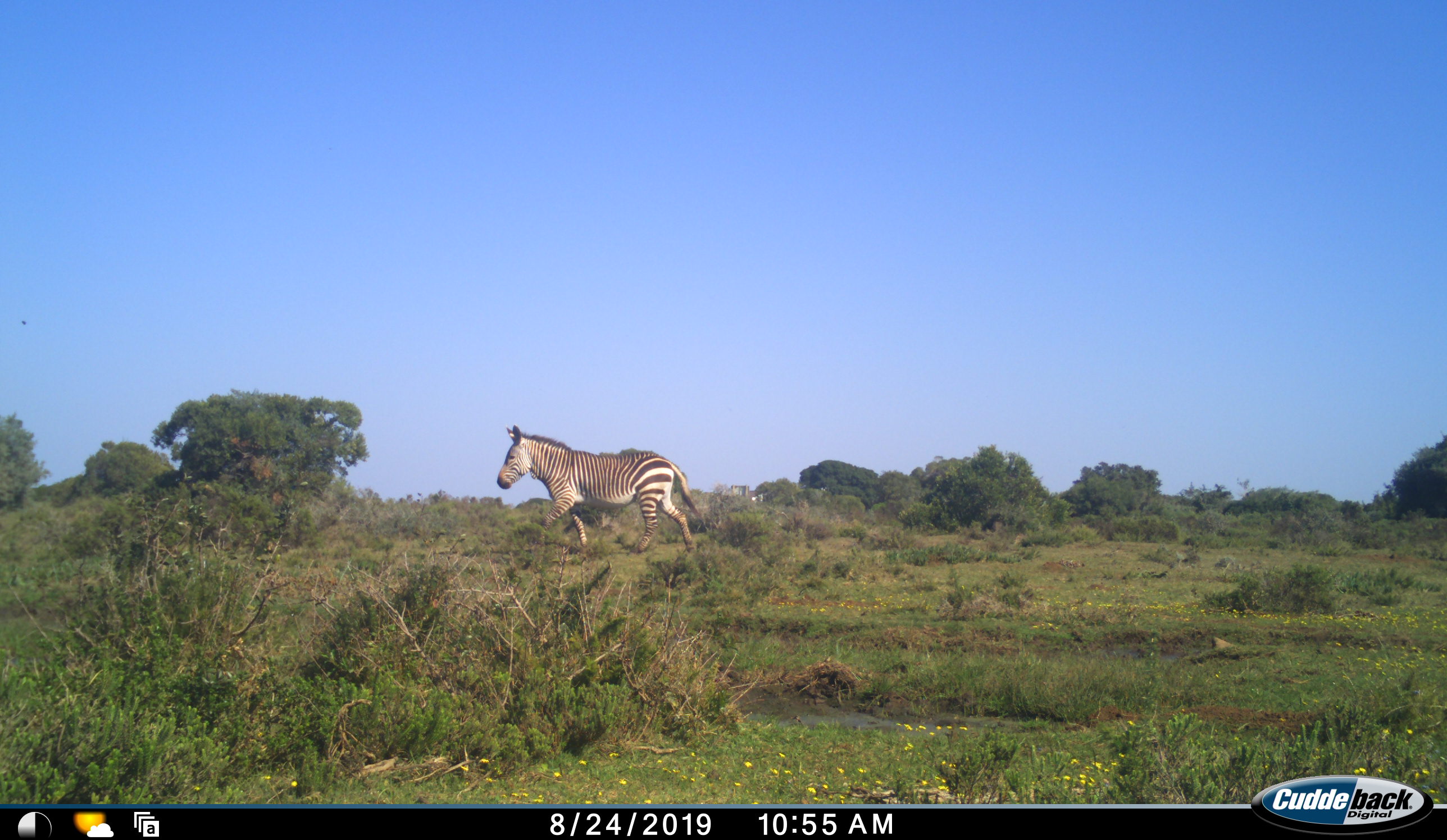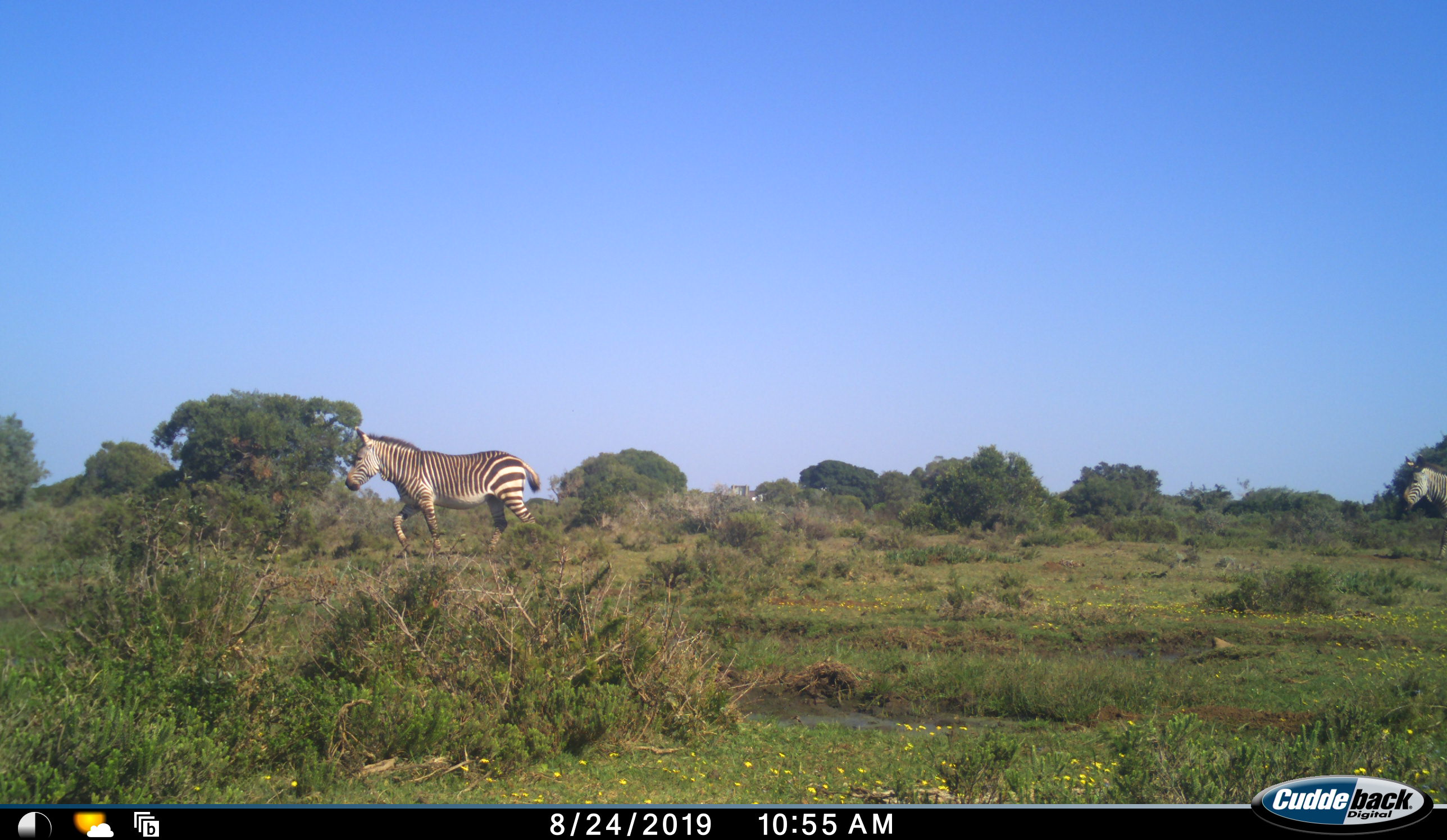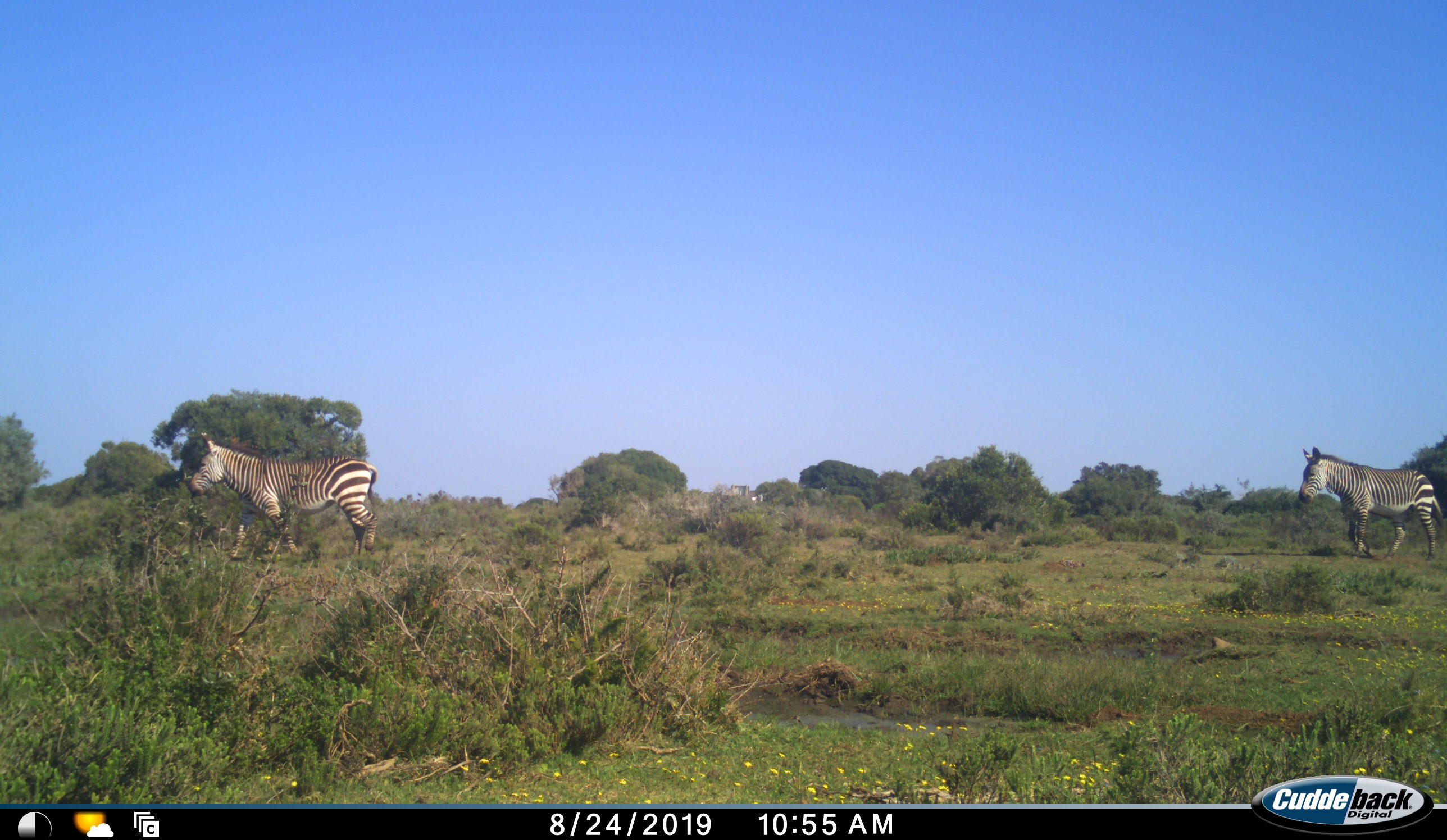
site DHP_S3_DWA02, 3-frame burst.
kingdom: Animalia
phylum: Chordata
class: Mammalia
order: Perissodactyla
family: Equidae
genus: Equus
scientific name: Equus zebra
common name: mountain zebra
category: zebramountain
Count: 2.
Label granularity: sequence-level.